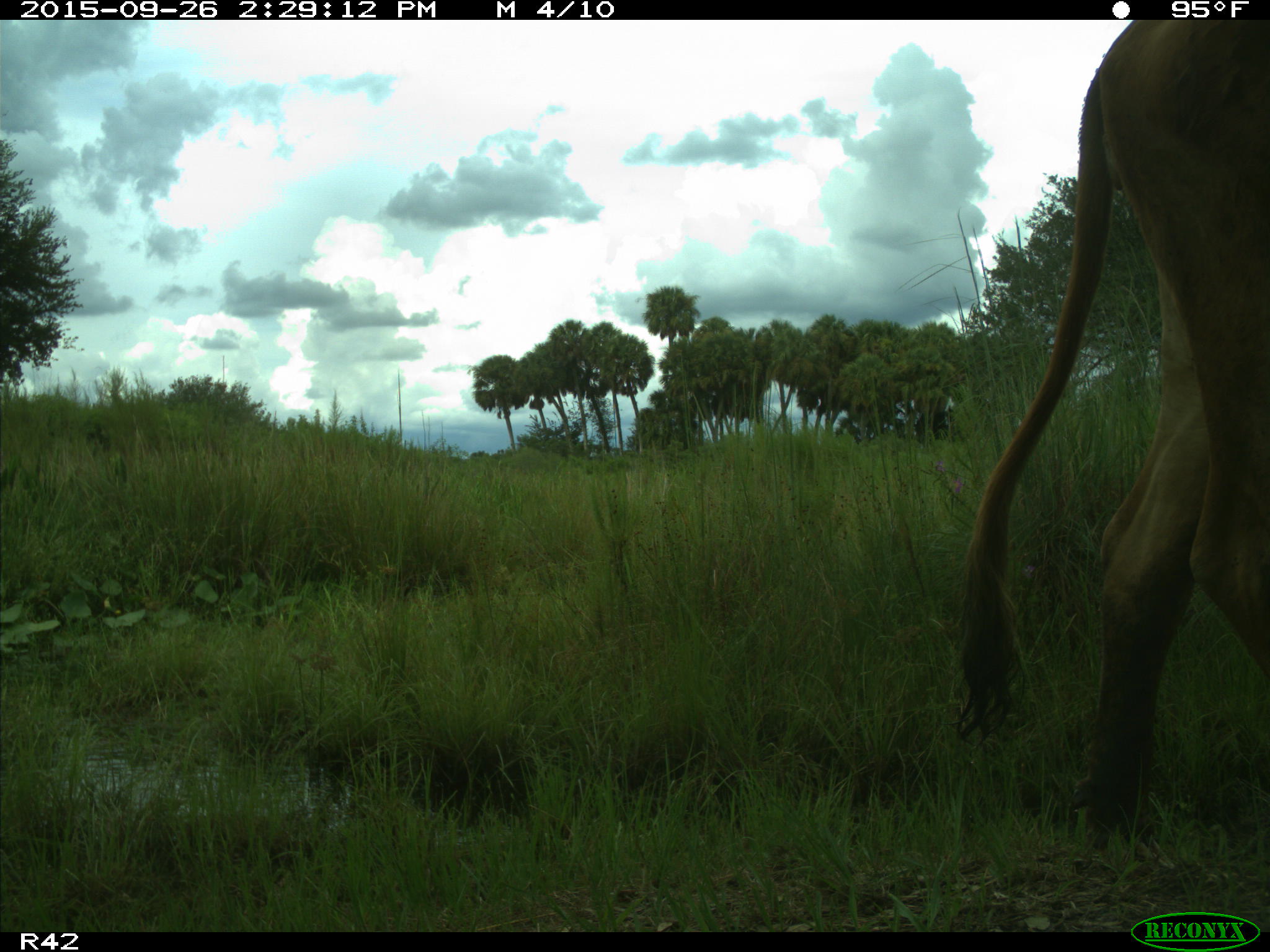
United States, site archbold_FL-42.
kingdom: Animalia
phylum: Chordata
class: Mammalia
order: Artiodactyla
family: Bovidae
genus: Bos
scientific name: Bos taurus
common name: domestic cow